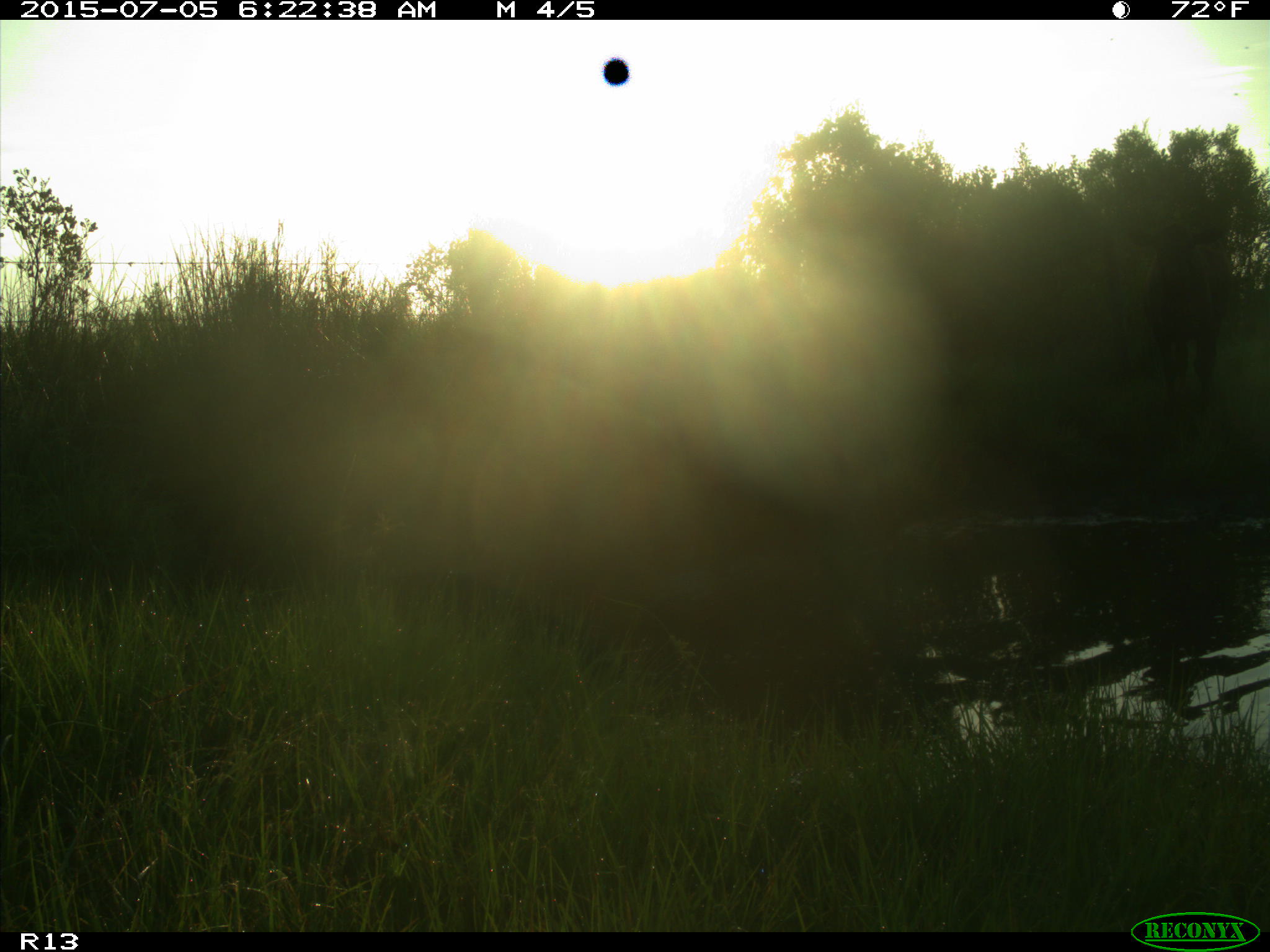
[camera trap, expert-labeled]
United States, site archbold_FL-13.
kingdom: Animalia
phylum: Chordata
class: Mammalia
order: Artiodactyla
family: Bovidae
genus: Bos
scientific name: Bos taurus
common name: domestic cow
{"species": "Bos taurus (domestic cow)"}